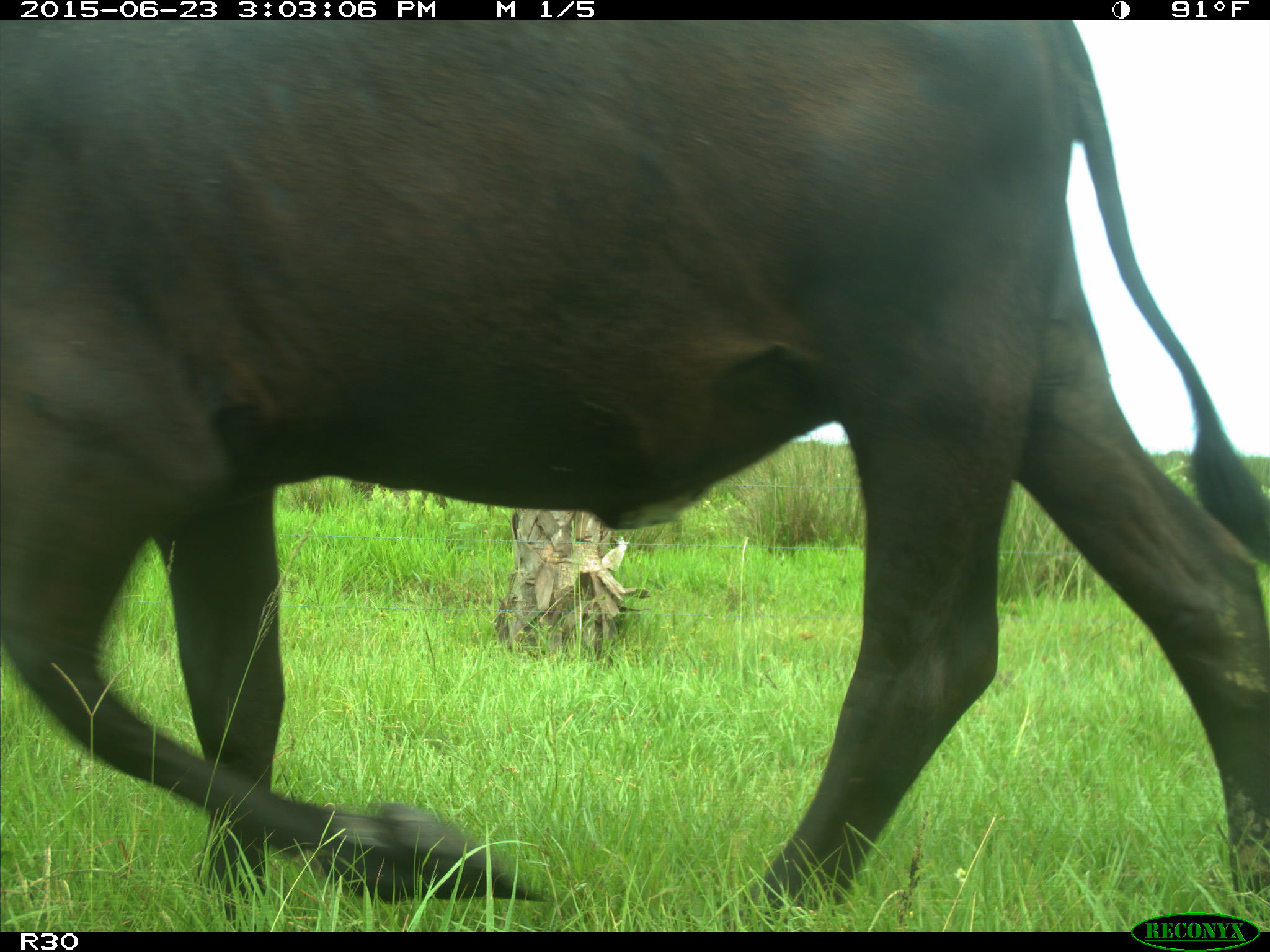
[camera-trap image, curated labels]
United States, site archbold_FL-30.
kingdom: Animalia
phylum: Chordata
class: Mammalia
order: Artiodactyla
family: Bovidae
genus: Bos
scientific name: Bos taurus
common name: domestic cow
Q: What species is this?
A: Bos taurus (domestic cow).